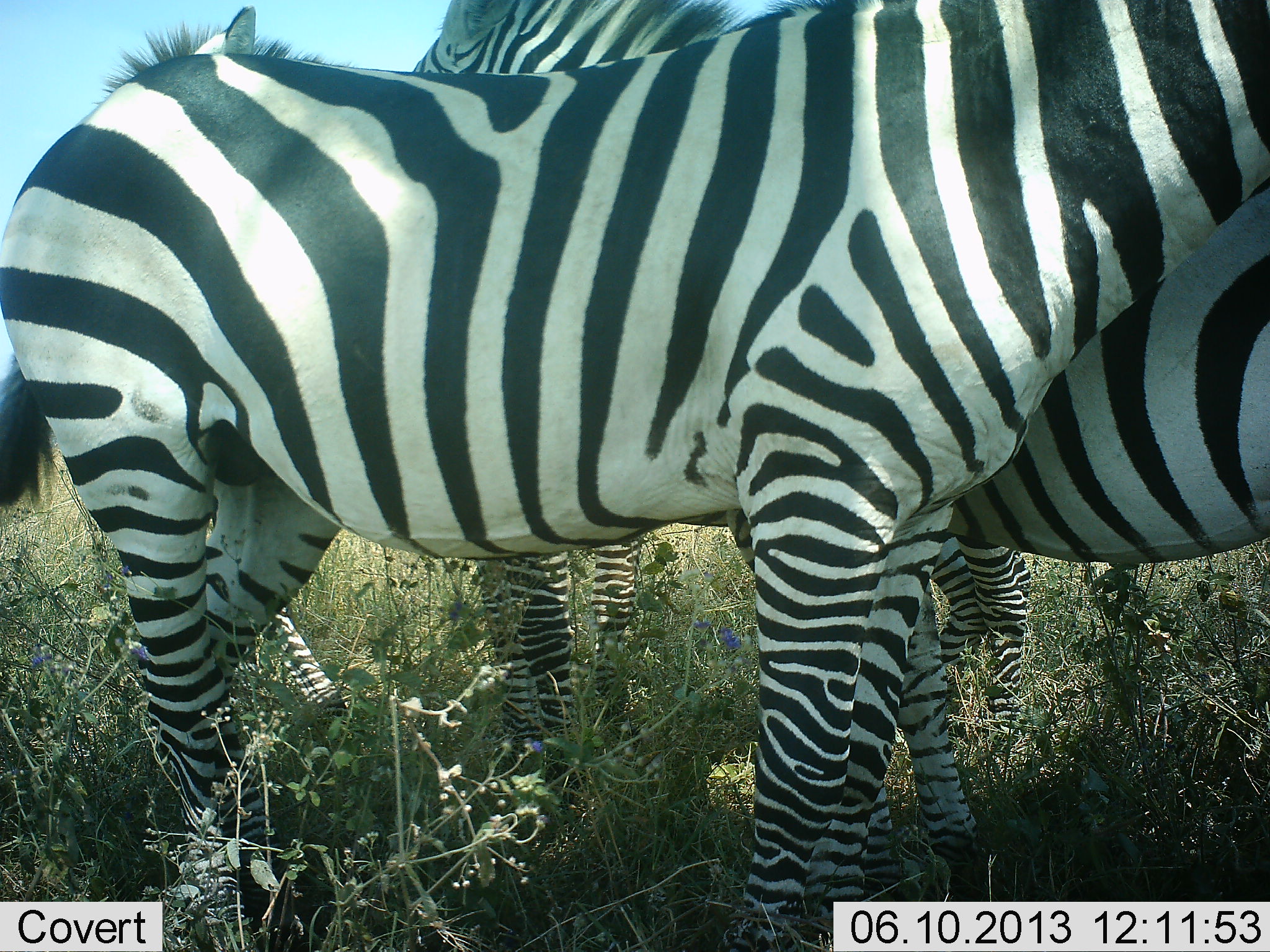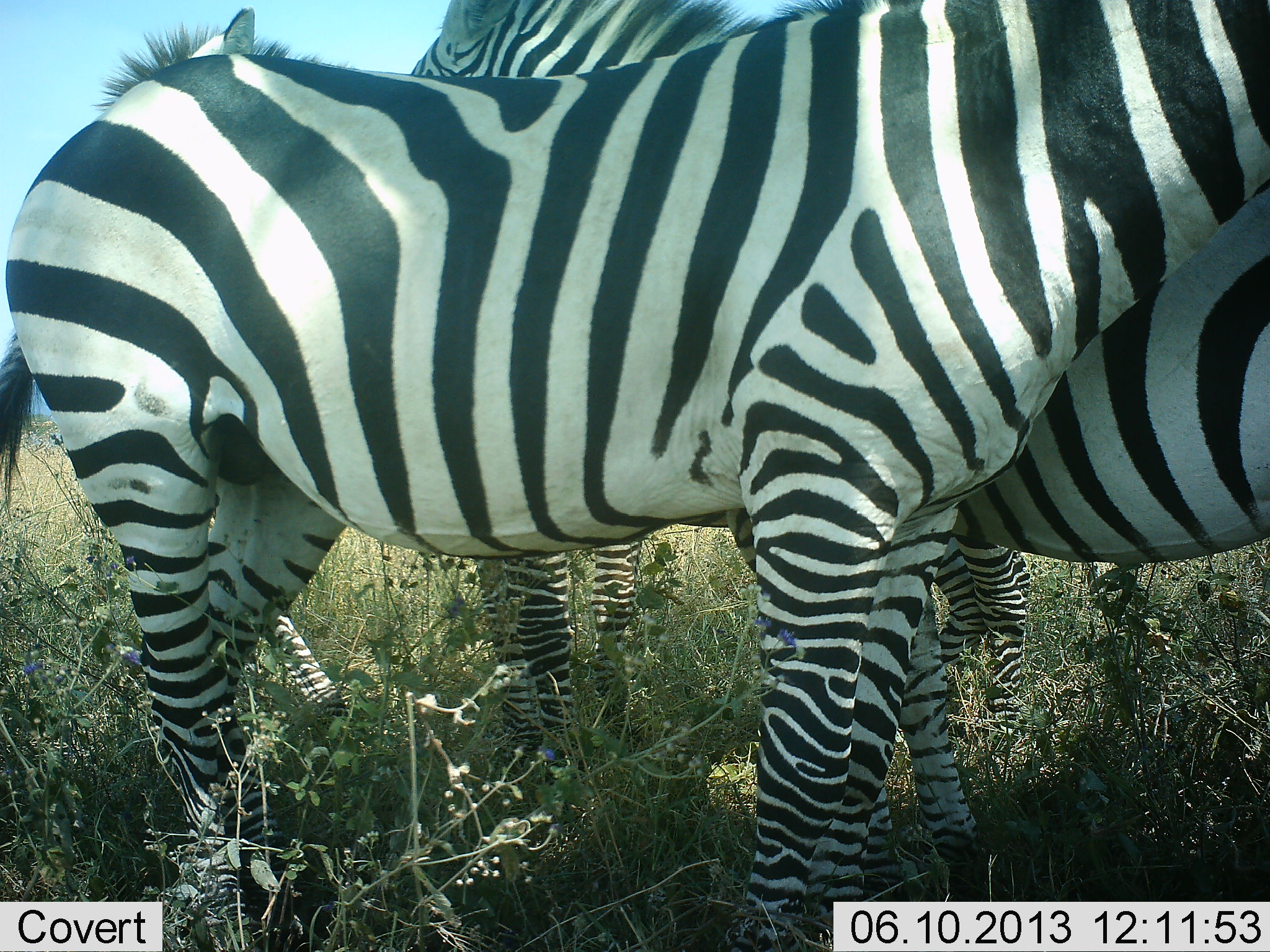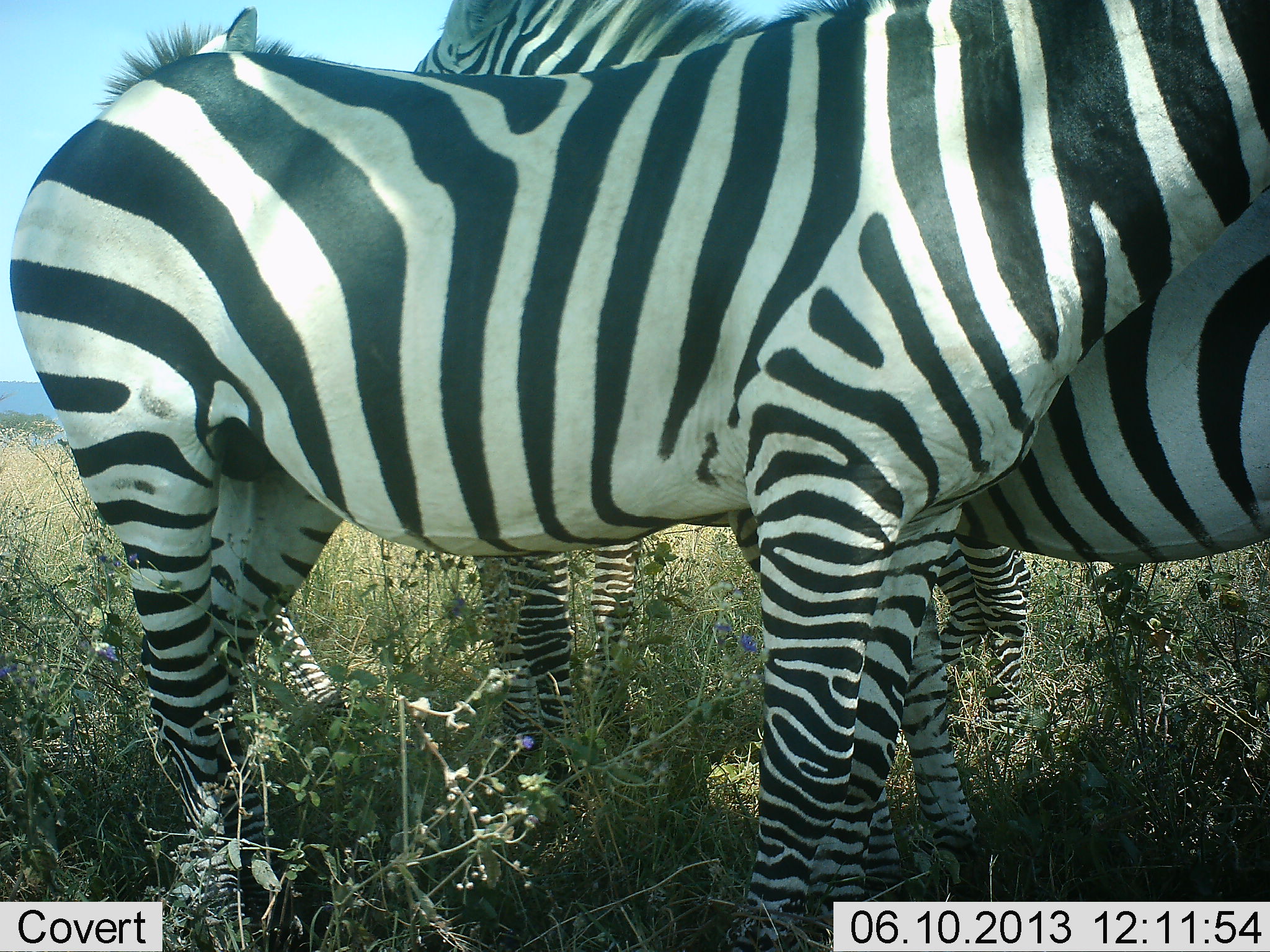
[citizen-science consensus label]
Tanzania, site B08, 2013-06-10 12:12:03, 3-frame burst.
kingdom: Animalia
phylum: Chordata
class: Mammalia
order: Perissodactyla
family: Equidae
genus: Equus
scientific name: Equus quagga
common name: plains zebra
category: zebra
Zebra (plains zebra) (Equus quagga), count 3. Behavior (volunteer vote fractions): standing 95%, resting 0%, moving 0%, interacting 25%. Young present (vote fraction): 0%. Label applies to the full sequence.